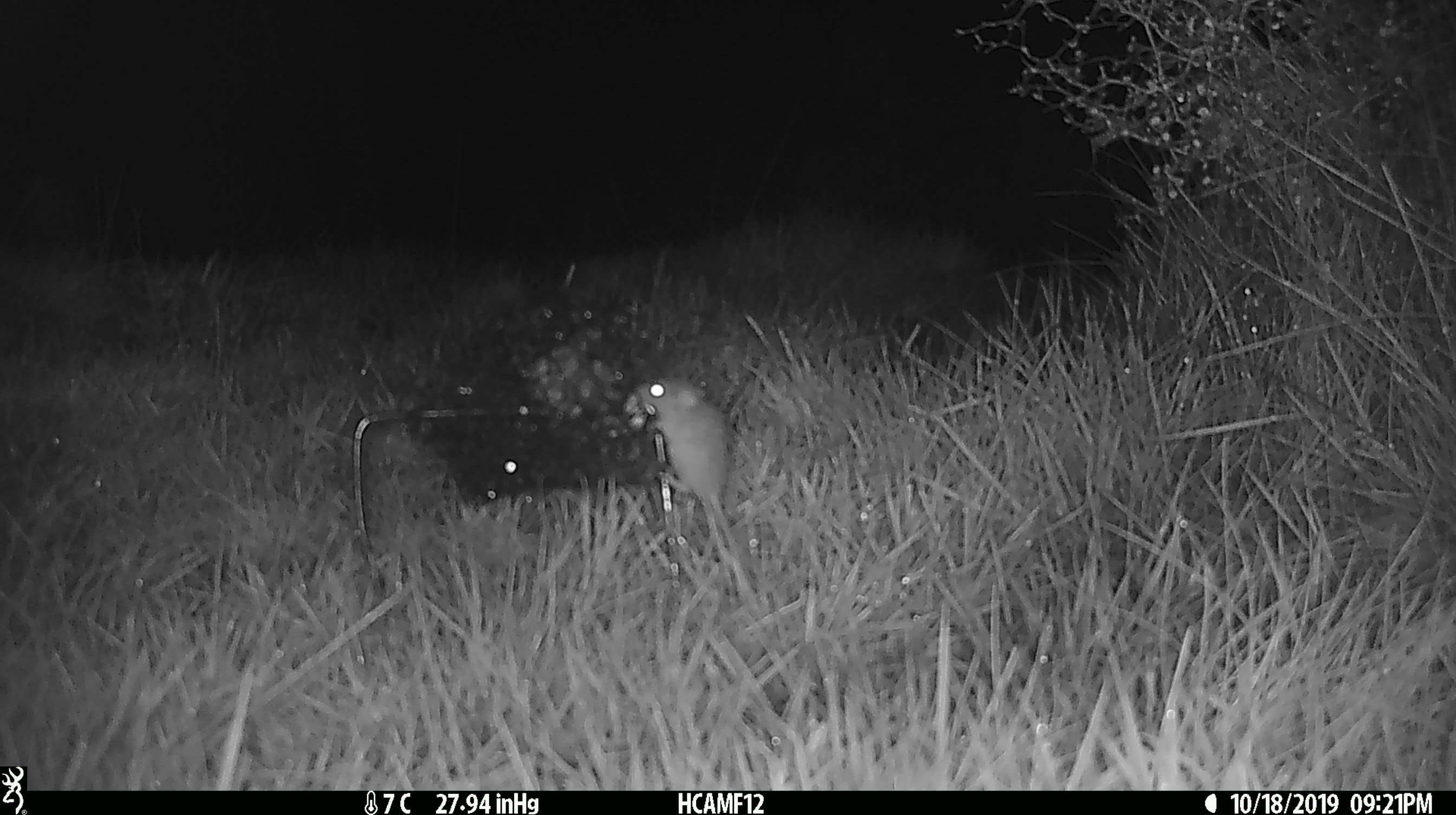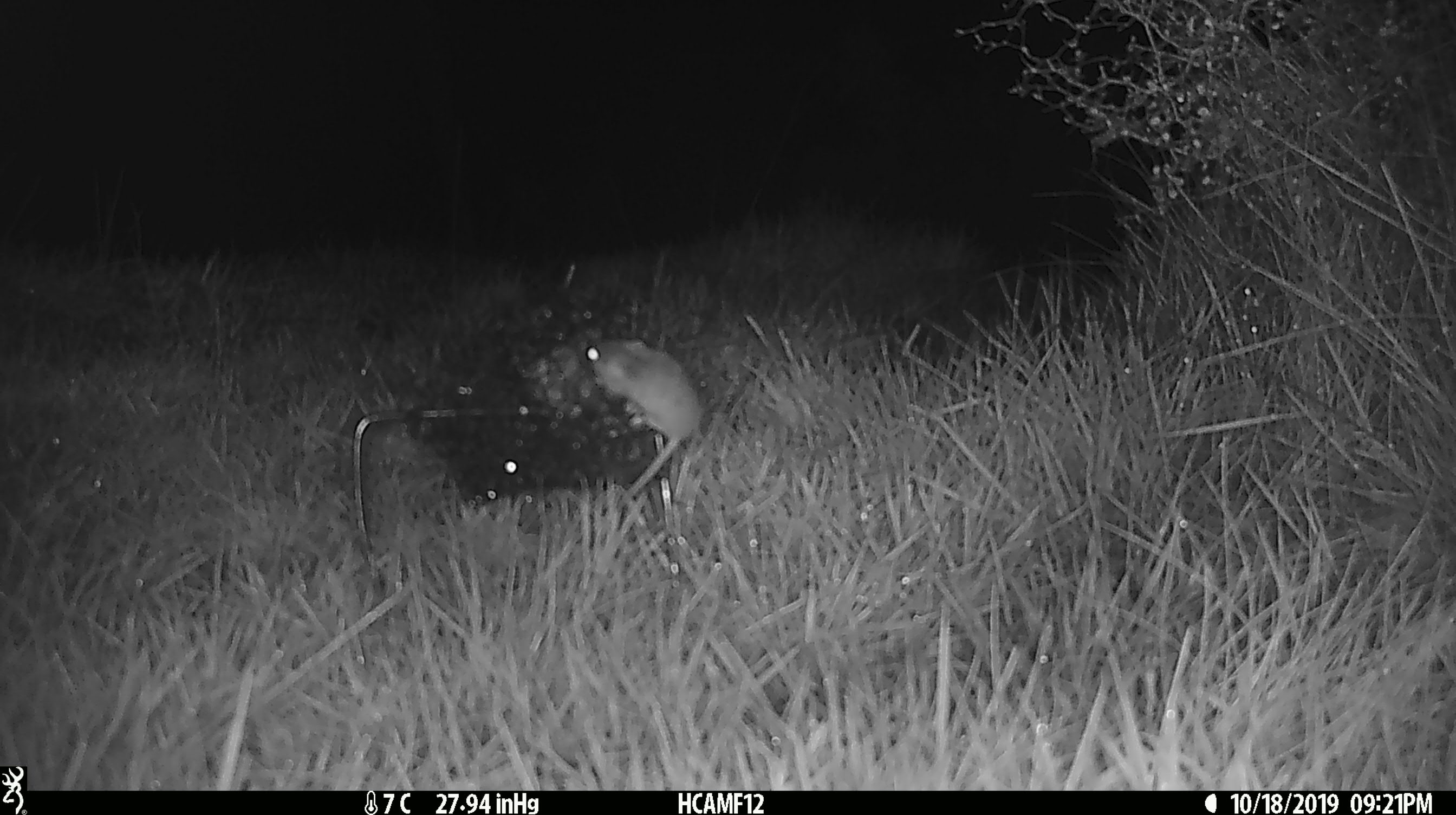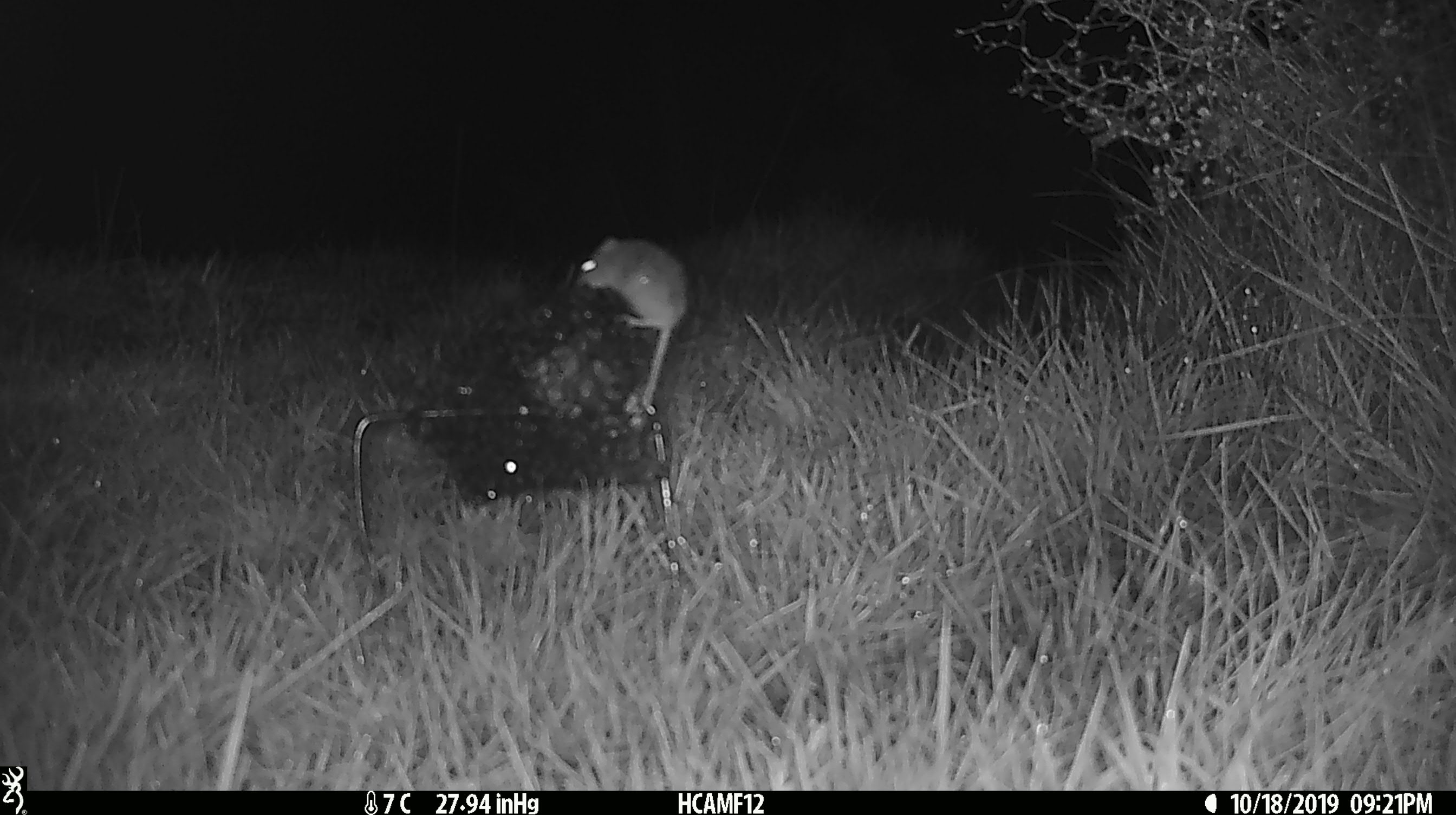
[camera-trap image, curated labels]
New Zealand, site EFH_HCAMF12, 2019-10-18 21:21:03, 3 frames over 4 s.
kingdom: Animalia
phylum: Chordata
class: Mammalia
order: Rodentia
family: Muridae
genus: Mus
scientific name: Mus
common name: mouse